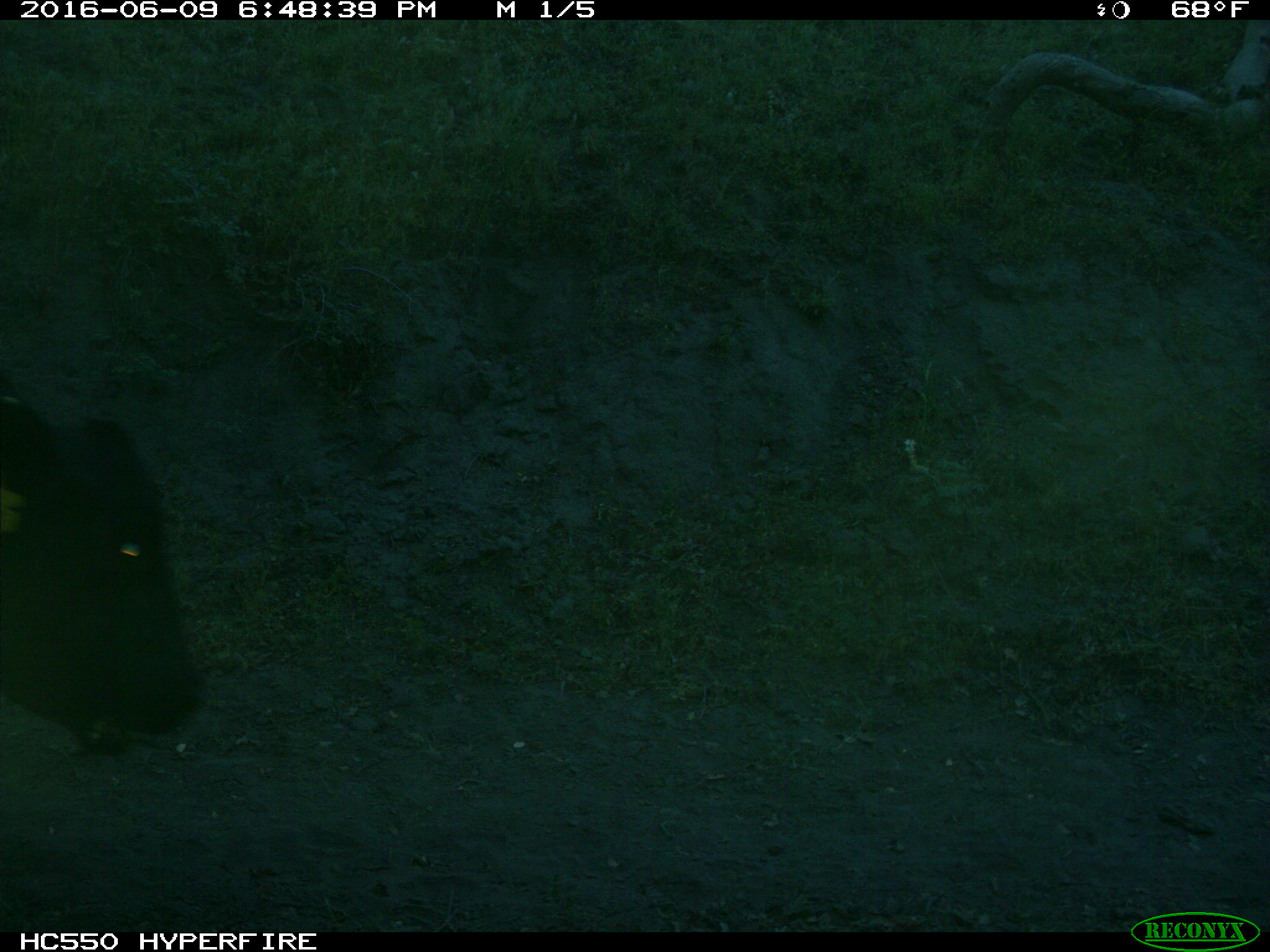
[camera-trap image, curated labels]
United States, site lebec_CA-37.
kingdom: Animalia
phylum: Chordata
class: Mammalia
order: Artiodactyla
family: Bovidae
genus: Bos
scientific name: Bos taurus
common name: domestic cow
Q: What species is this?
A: Bos taurus (domestic cow).